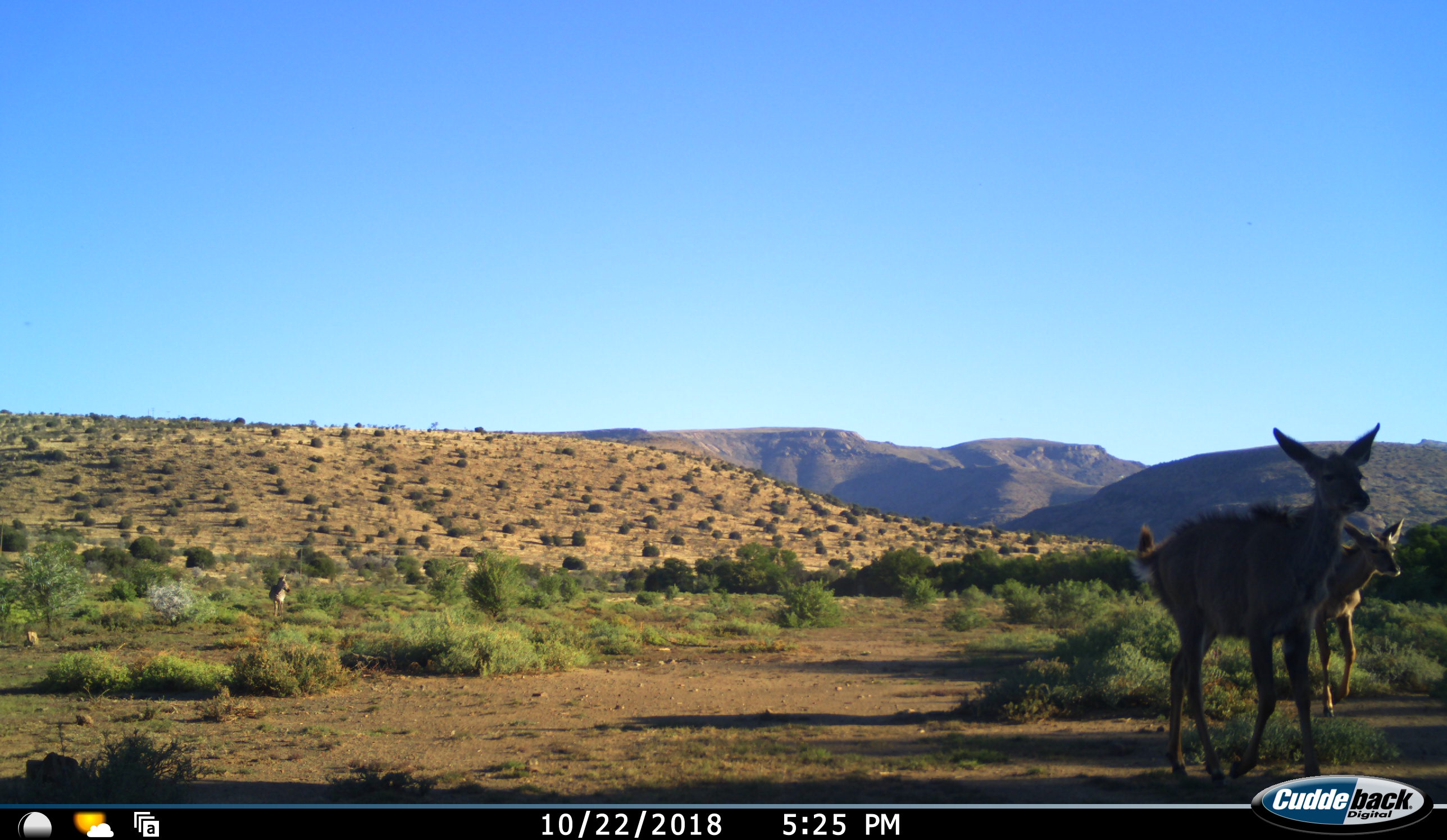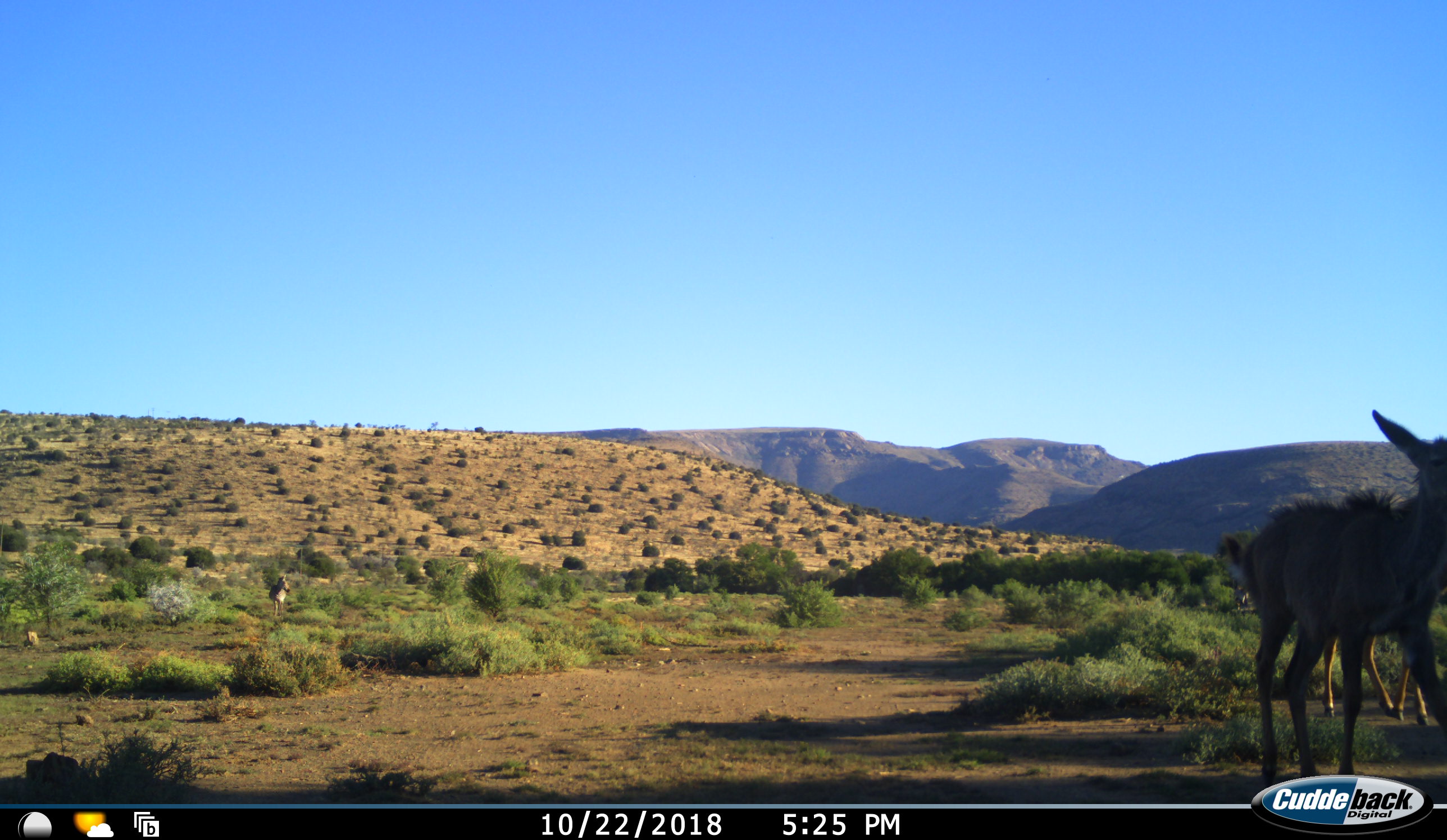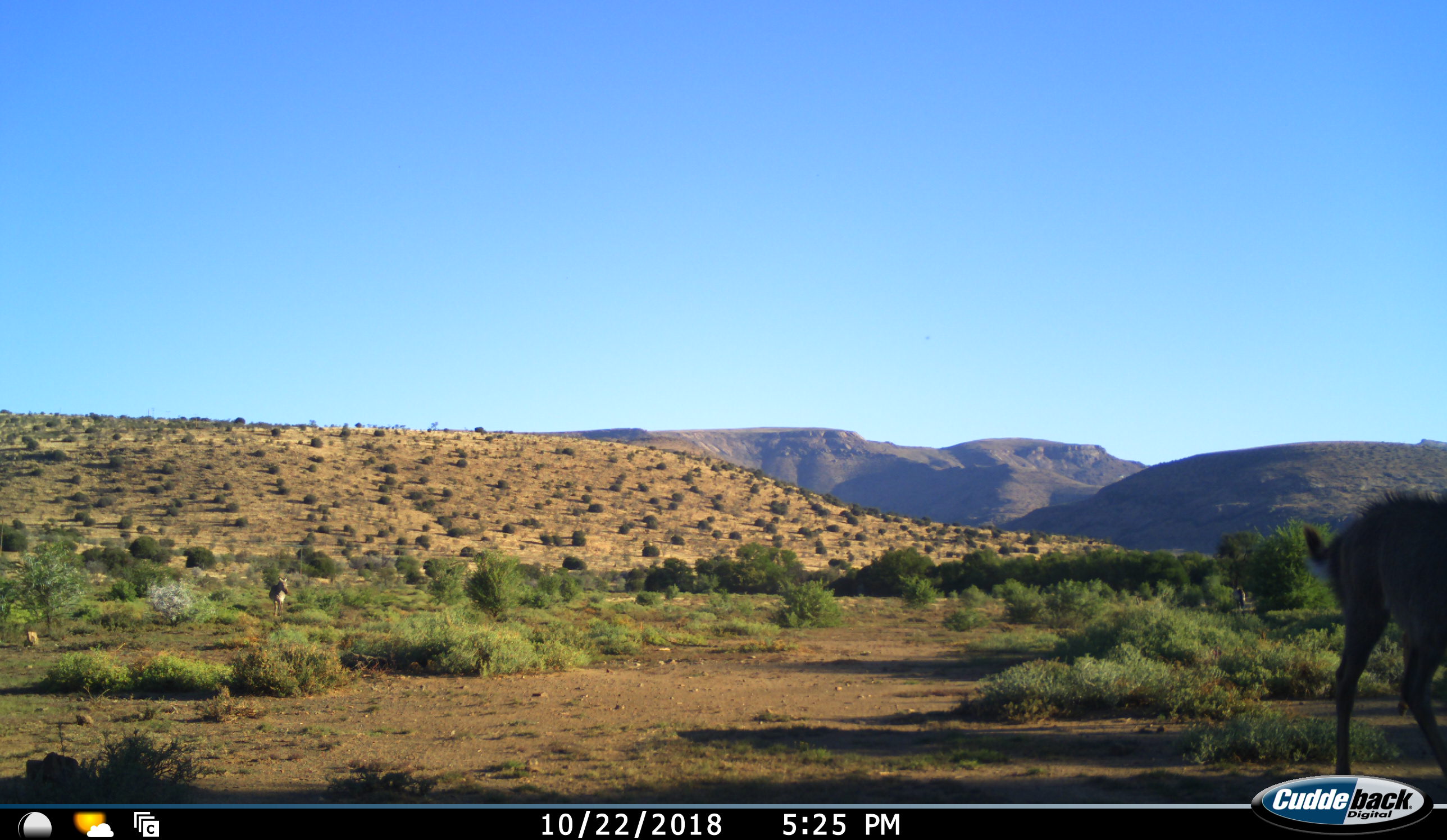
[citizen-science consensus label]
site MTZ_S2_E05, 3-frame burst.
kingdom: Animalia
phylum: Chordata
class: Mammalia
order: Artiodactyla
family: Bovidae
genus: Tragelaphus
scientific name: Tragelaphus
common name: kudu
Kudu (Tragelaphus), count 2. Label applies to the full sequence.